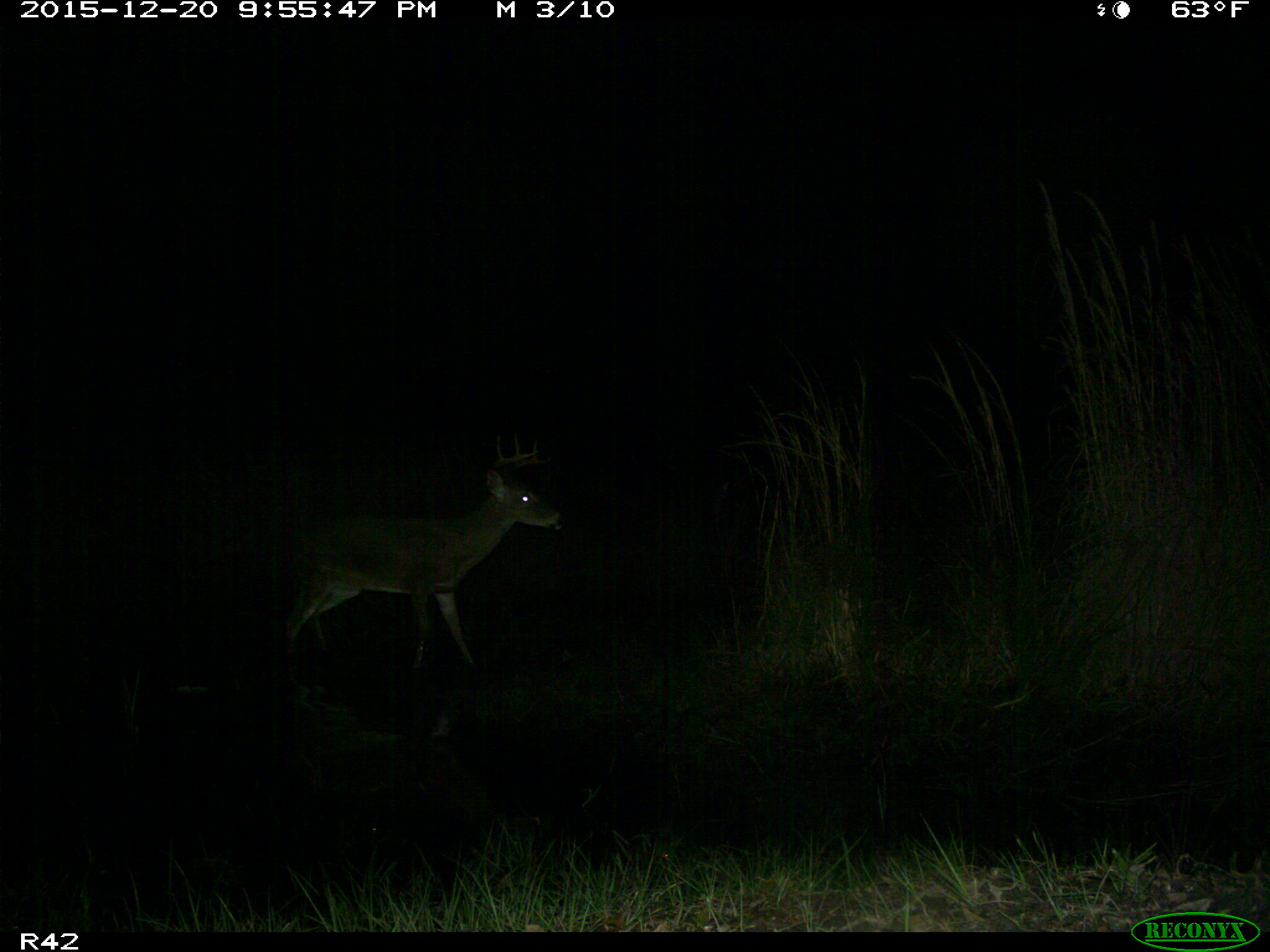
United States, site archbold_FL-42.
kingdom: Animalia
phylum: Chordata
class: Mammalia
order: Artiodactyla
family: Cervidae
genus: Odocoileus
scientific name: Odocoileus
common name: deer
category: unidentified deer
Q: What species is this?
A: Unidentified deer (deer) (Odocoileus).